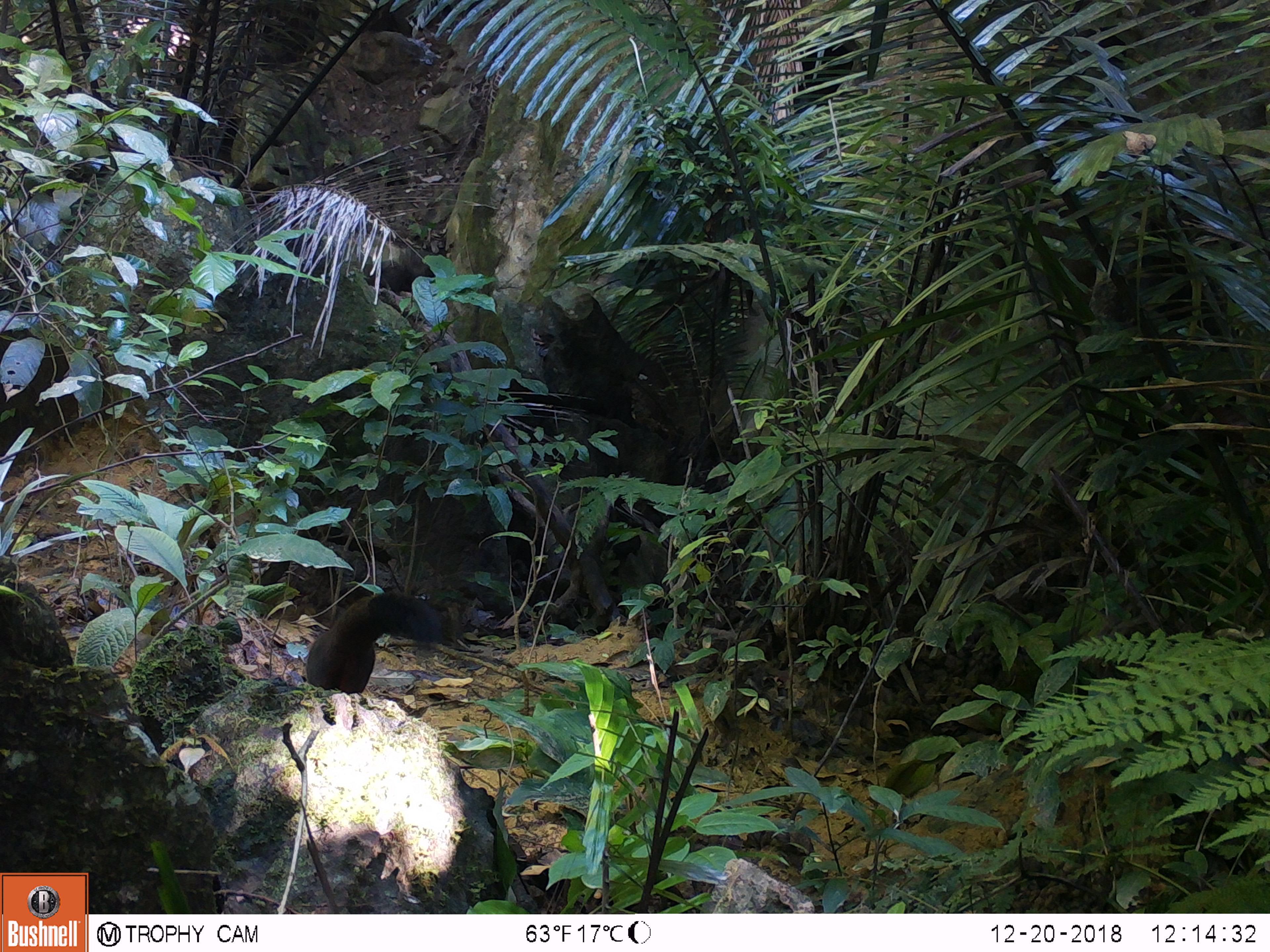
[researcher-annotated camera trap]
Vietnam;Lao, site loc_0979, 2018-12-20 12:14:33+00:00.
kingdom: Animalia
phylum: Chordata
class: Mammalia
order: Rodentia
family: Sciuridae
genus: Sciurus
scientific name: Sciurus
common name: squirrel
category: unidentified squirrel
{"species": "unidentified squirrel (squirrel) (Sciurus)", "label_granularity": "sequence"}